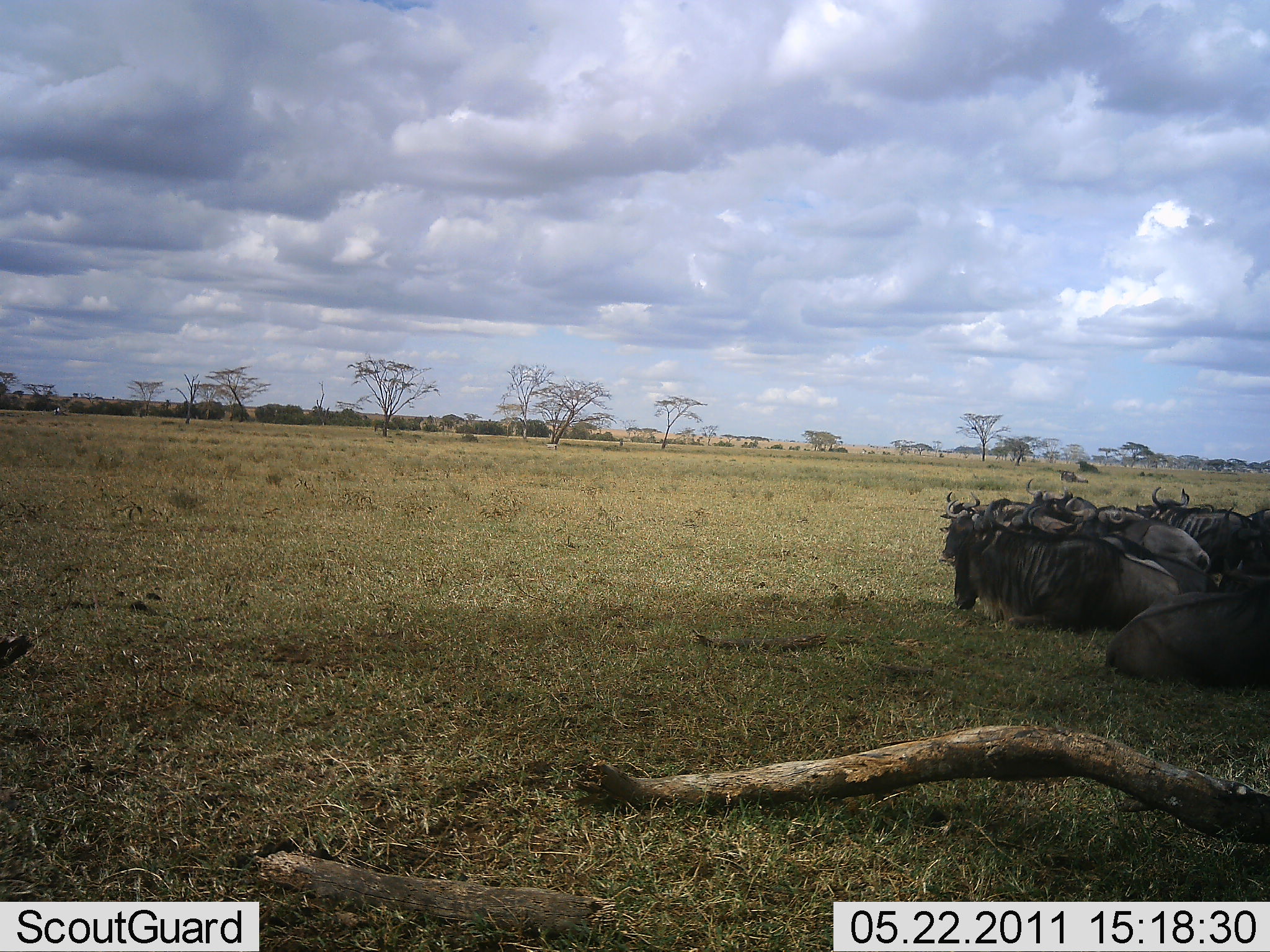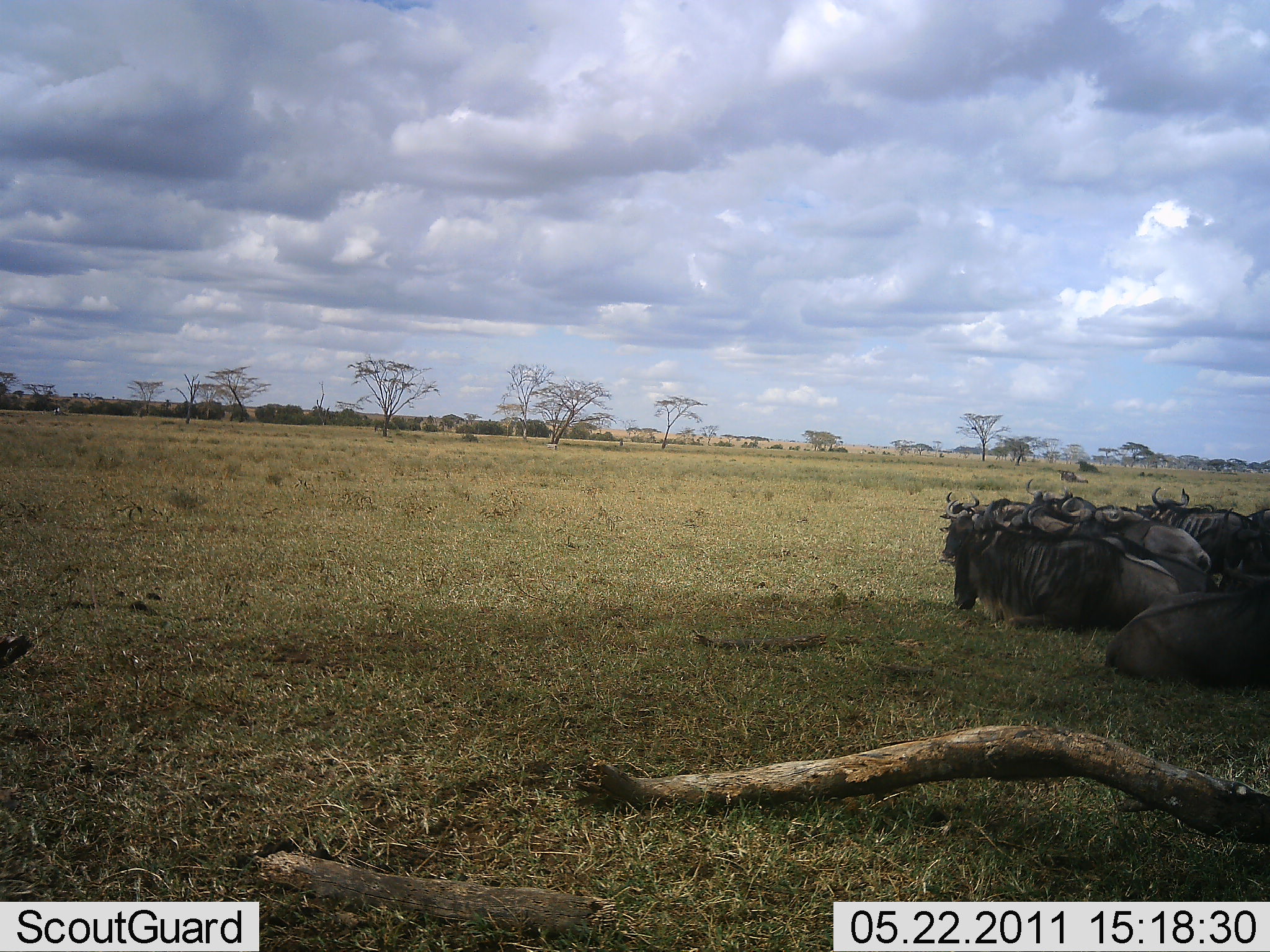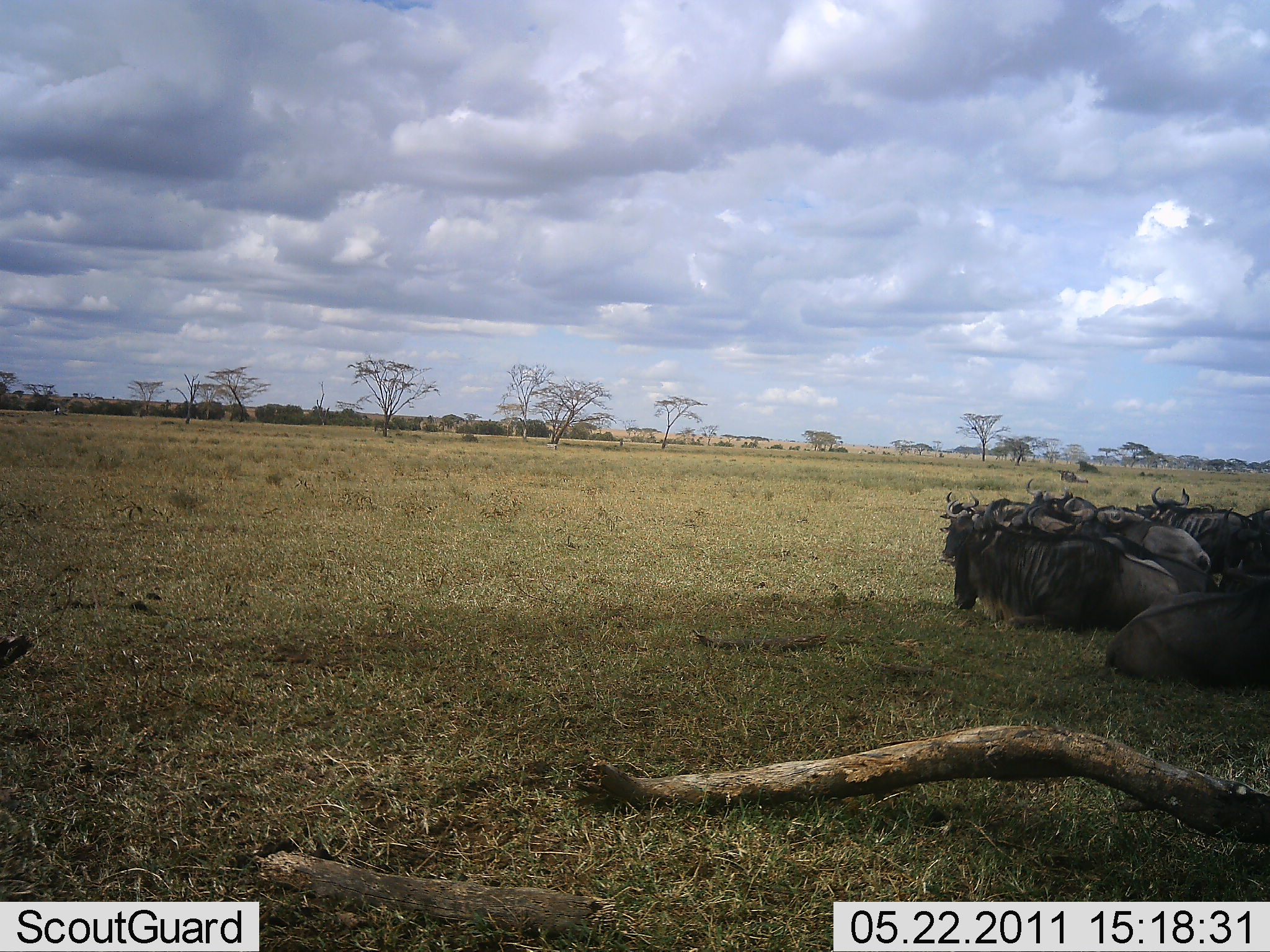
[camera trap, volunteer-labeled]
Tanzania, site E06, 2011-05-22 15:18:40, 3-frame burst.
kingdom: Animalia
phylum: Chordata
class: Mammalia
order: Artiodactyla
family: Bovidae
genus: Connochaetes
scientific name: Connochaetes taurinus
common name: blue wildebeest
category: wildebeest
Wildebeest (blue wildebeest) (Connochaetes taurinus), count 11-50. Behavior (volunteer vote fractions): standing 0%, resting 100%, moving 0%, interacting 10%. Young present (vote fraction): 0%. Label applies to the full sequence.